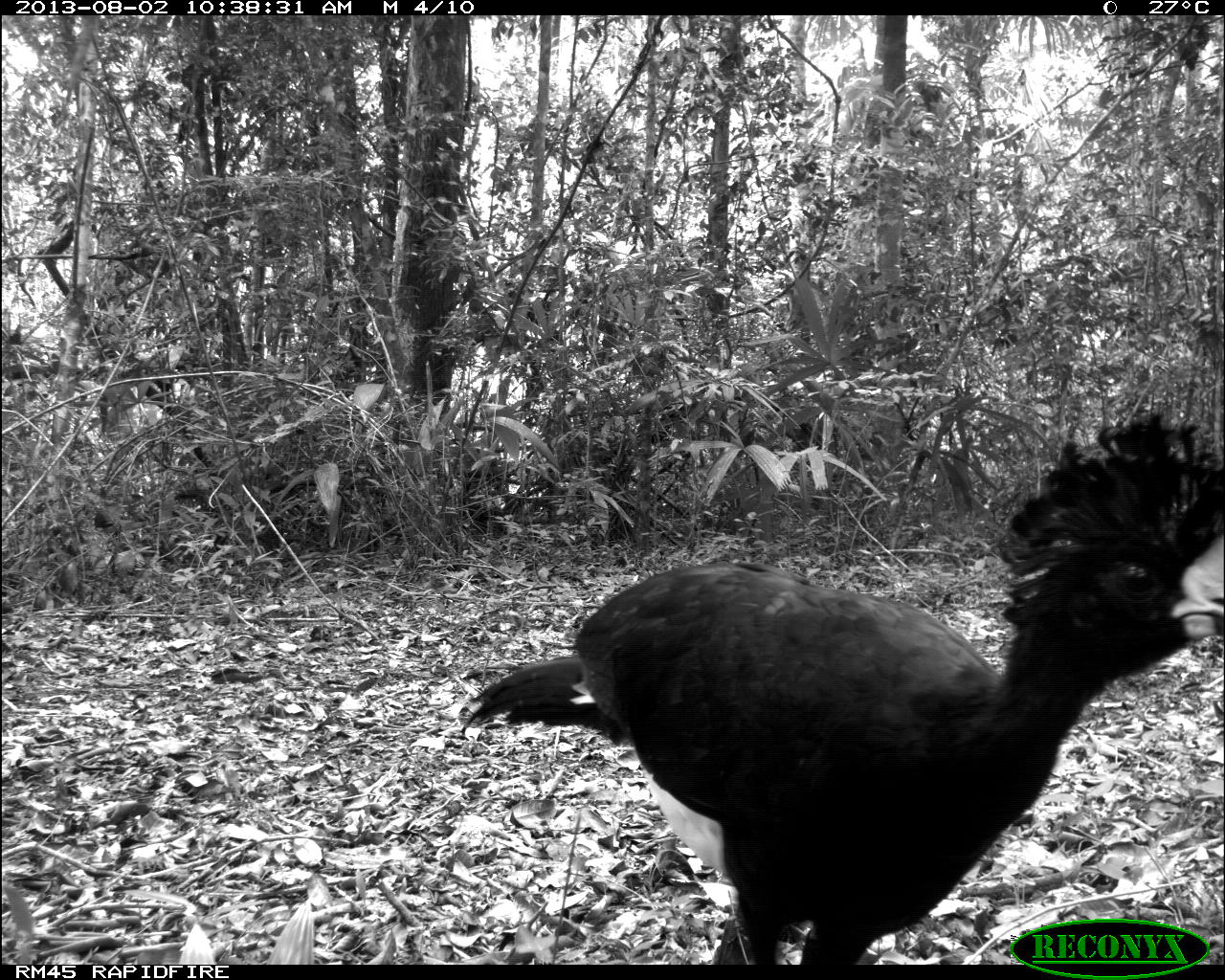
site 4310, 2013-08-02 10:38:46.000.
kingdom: Animalia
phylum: Chordata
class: Aves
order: Galliformes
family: Cracidae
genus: Crax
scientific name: Crax rubra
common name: great curassow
Crax rubra (great curassow), count 1, sex male.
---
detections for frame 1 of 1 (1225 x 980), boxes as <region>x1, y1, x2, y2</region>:
crax rubra: <region>457, 412, 1225, 964</region>